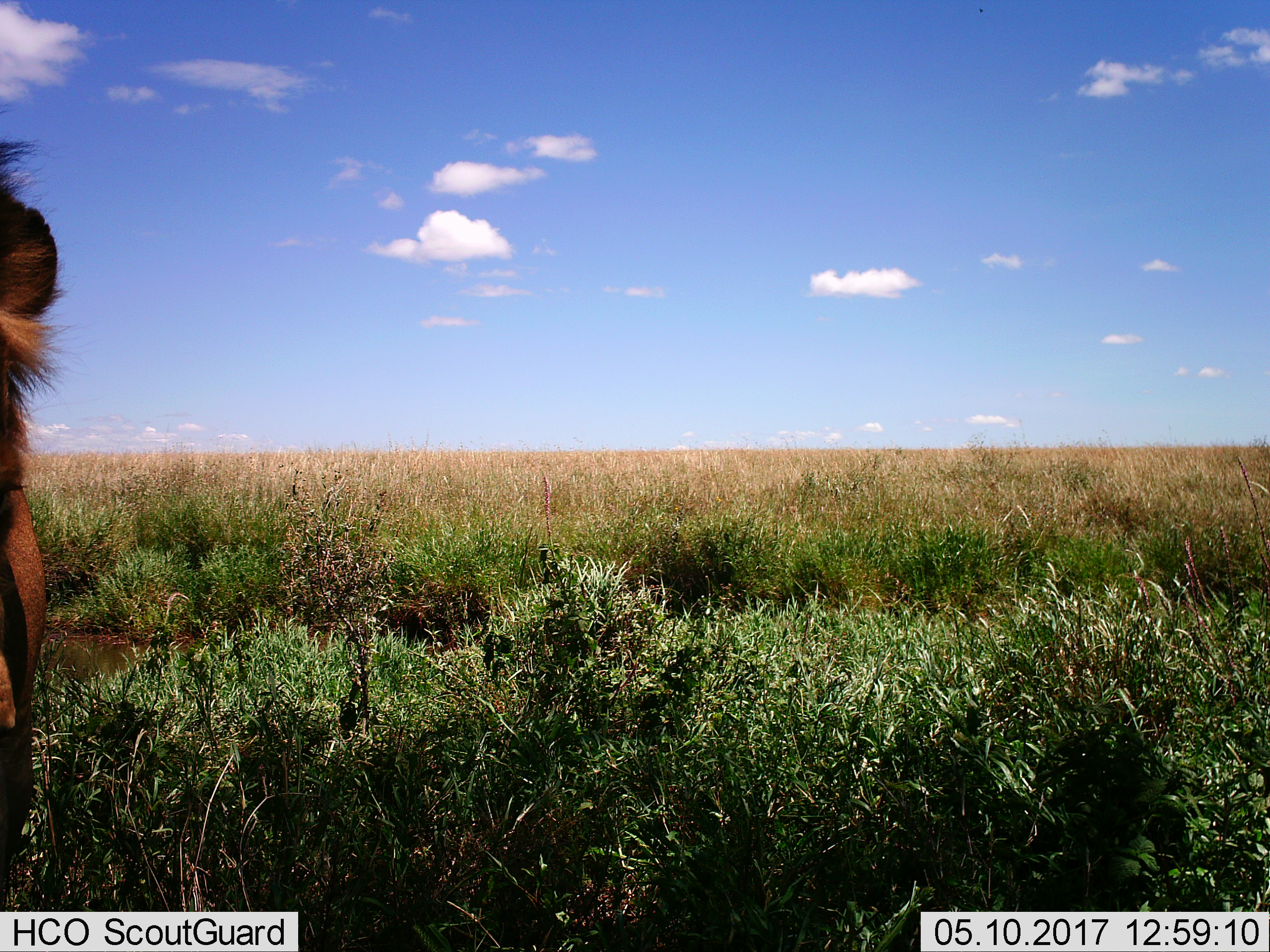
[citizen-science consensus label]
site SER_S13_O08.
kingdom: Animalia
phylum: Chordata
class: Mammalia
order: Carnivora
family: Felidae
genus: Panthera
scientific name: Panthera leo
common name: lion male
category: lionmale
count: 1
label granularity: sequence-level